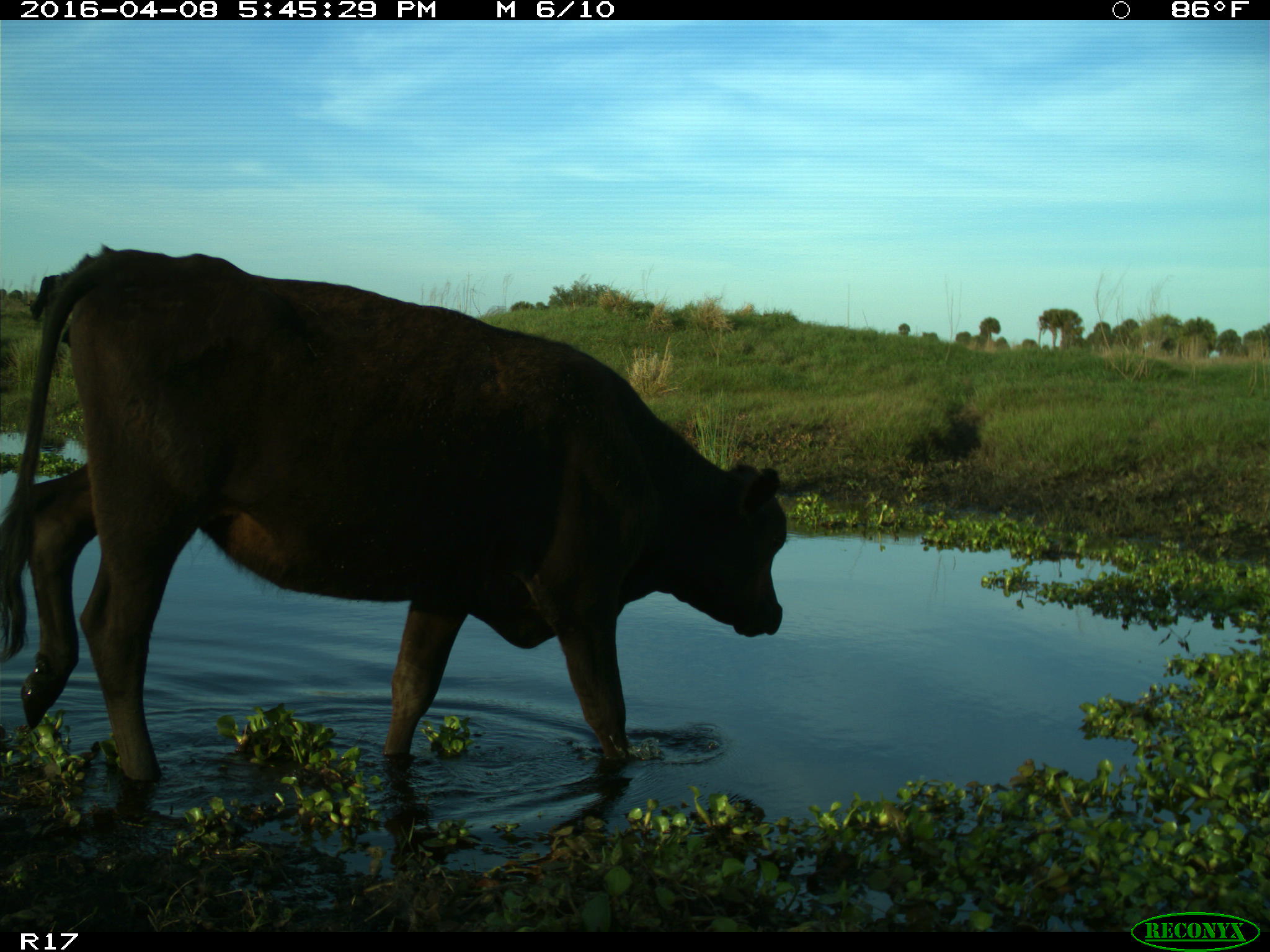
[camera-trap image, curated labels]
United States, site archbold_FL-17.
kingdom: Animalia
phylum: Chordata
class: Mammalia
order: Artiodactyla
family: Bovidae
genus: Bos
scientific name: Bos taurus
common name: domestic cow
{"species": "Bos taurus (domestic cow)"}